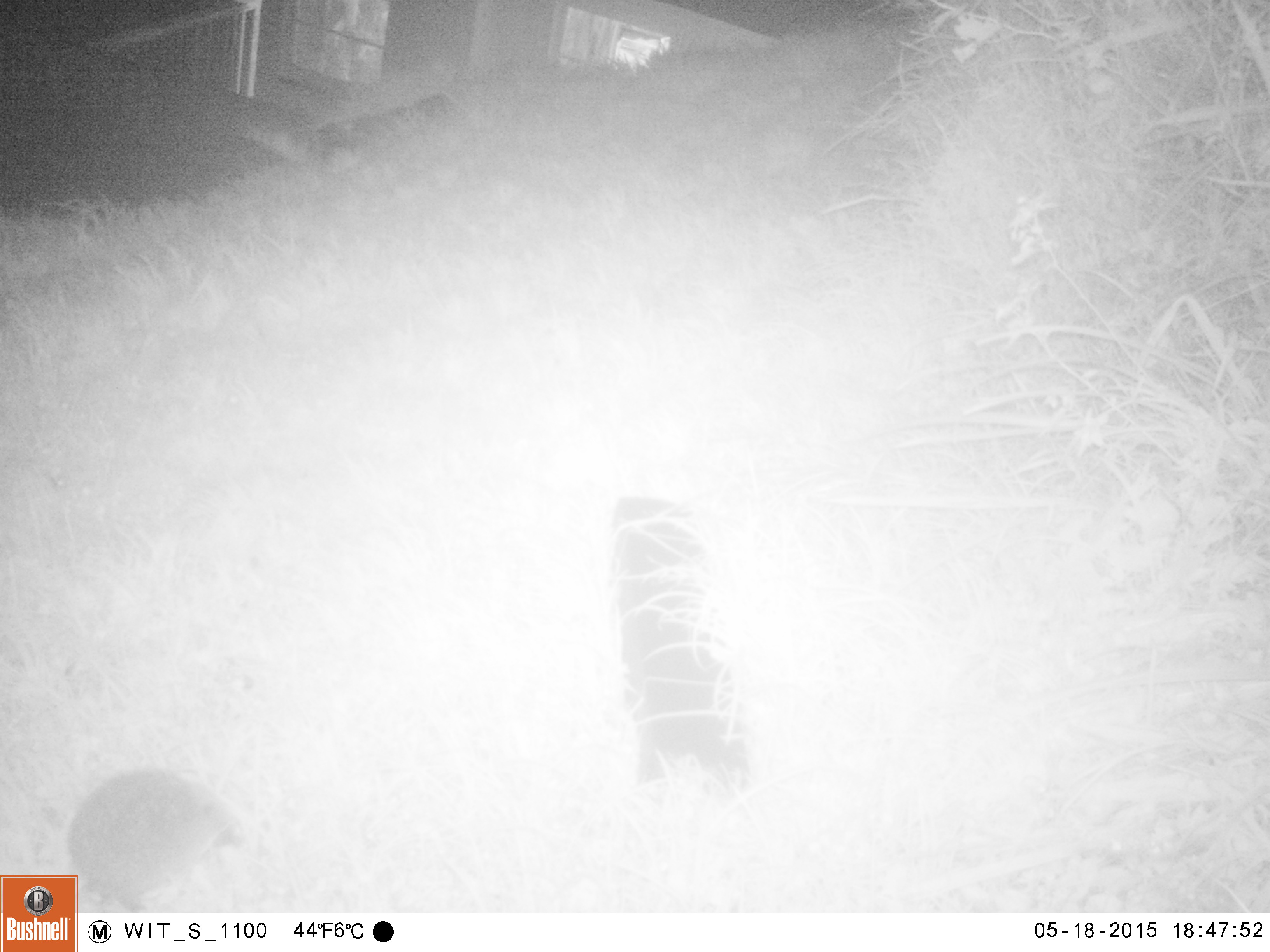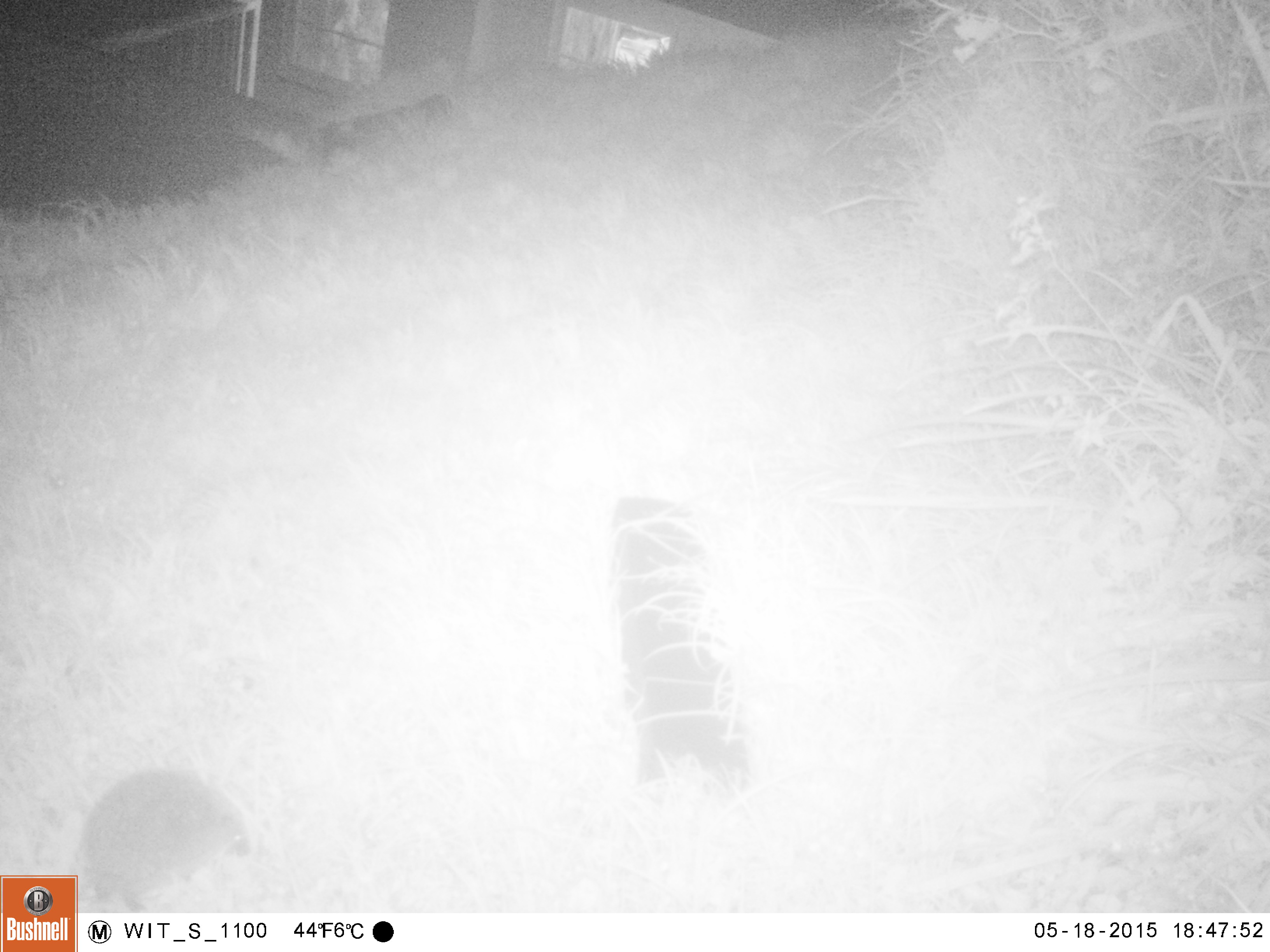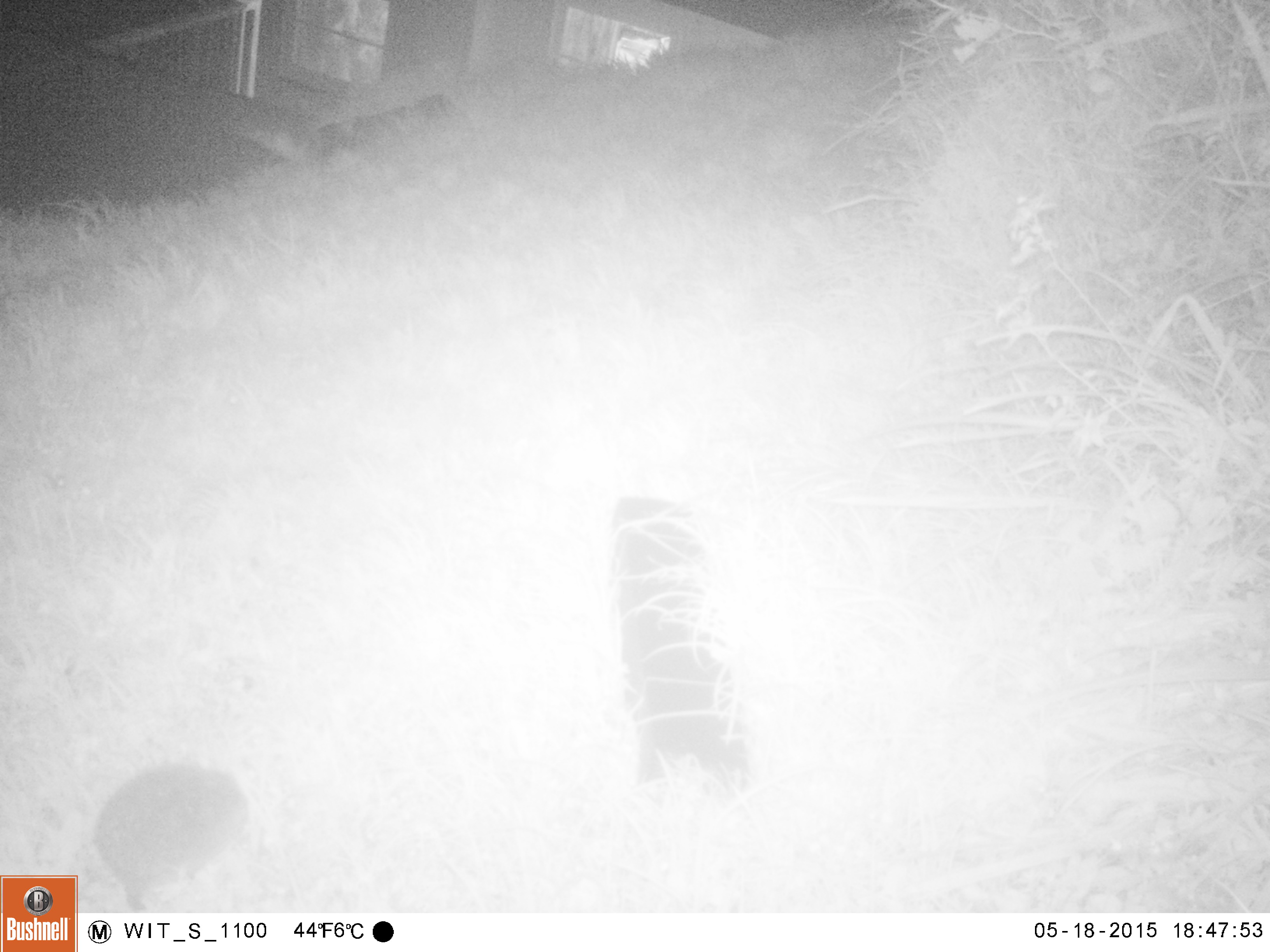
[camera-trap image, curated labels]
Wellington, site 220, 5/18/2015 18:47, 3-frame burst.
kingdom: Animalia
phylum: Chordata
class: Mammalia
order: Eulipotyphla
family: Erinaceidae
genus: Erinaceus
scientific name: Erinaceus europaeus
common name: hedgehog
Hedgehog (Erinaceus europaeus).